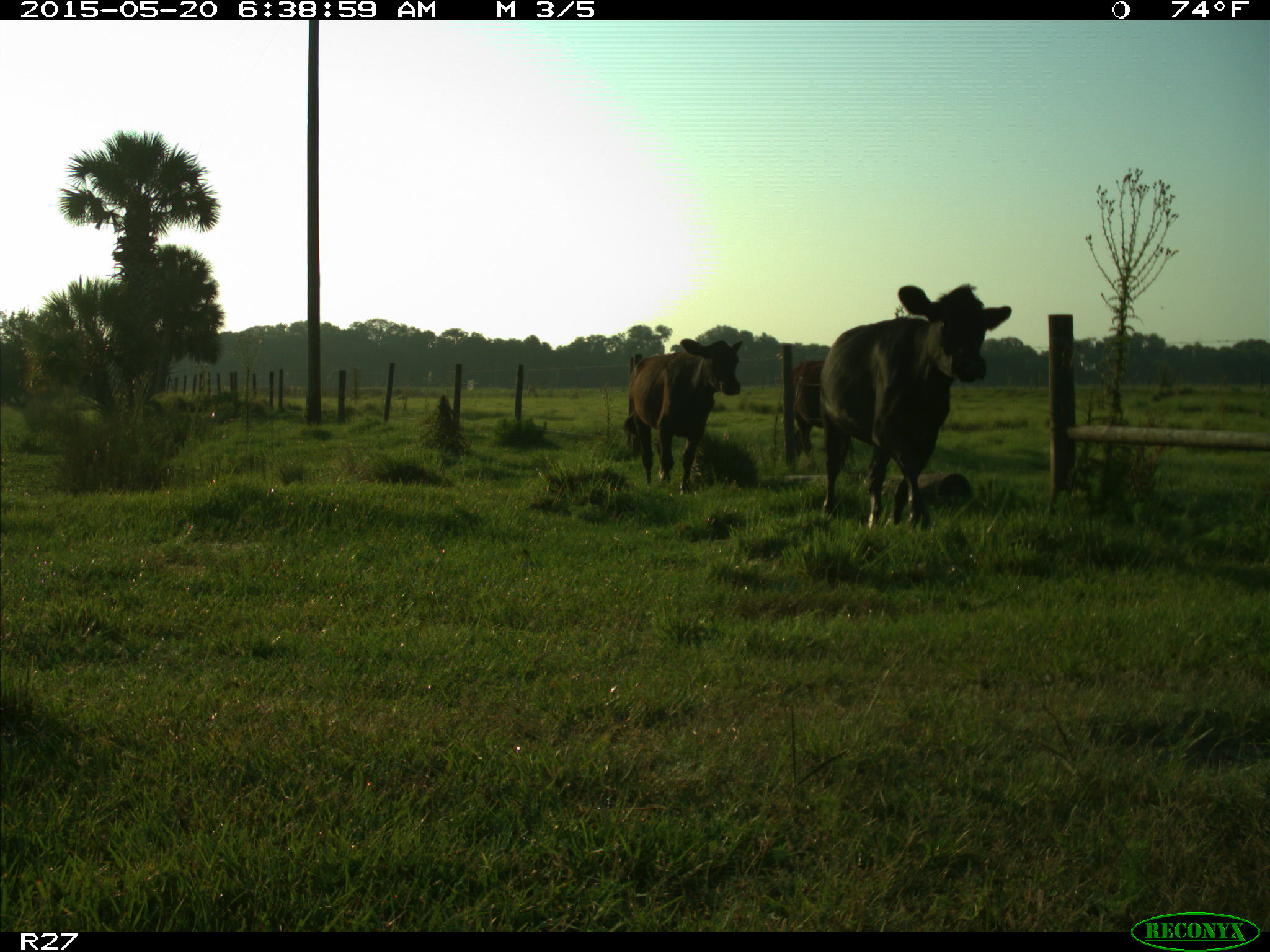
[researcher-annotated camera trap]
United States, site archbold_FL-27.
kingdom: Animalia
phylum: Chordata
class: Mammalia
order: Artiodactyla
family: Bovidae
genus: Bos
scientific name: Bos taurus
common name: domestic cow